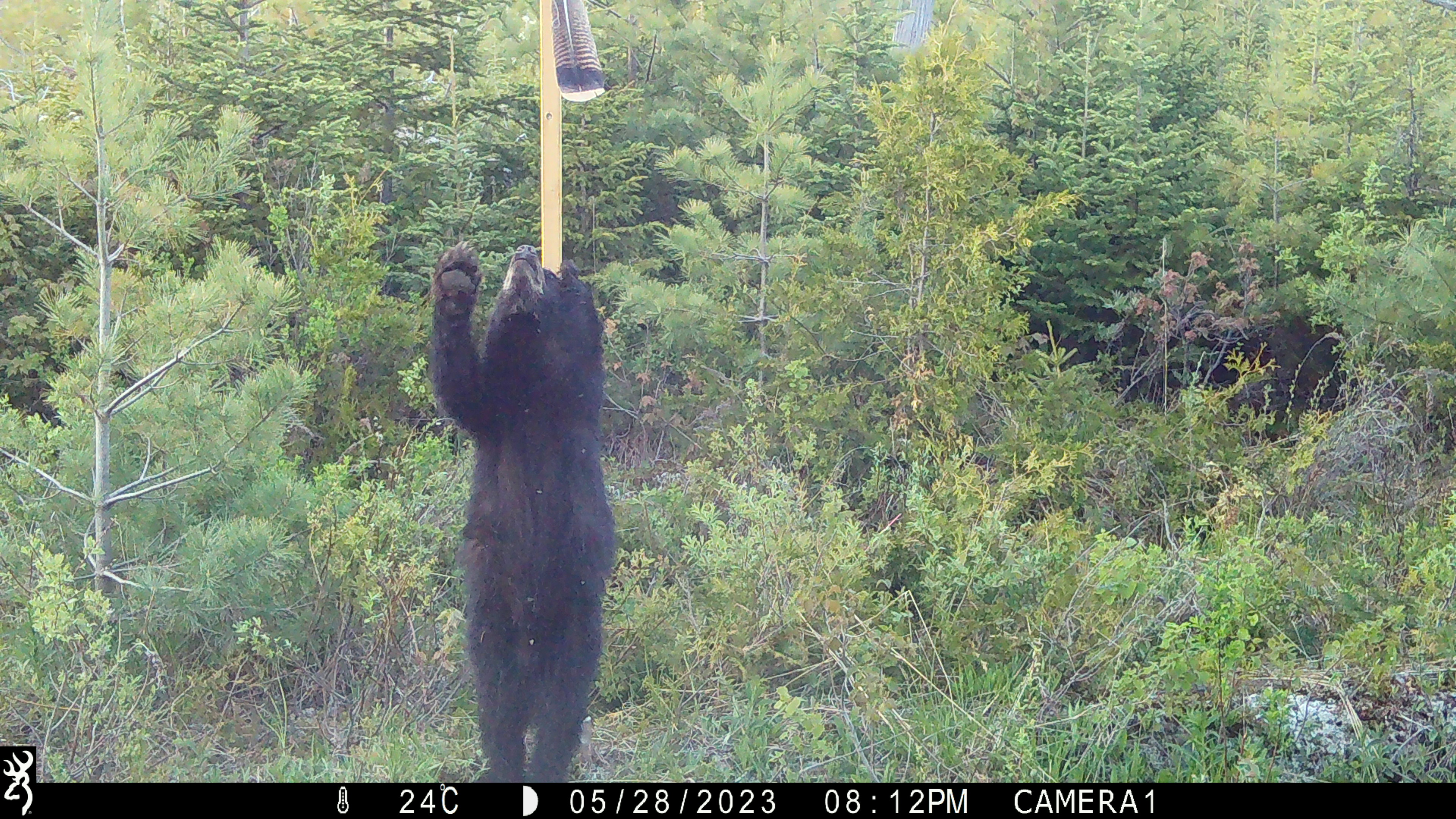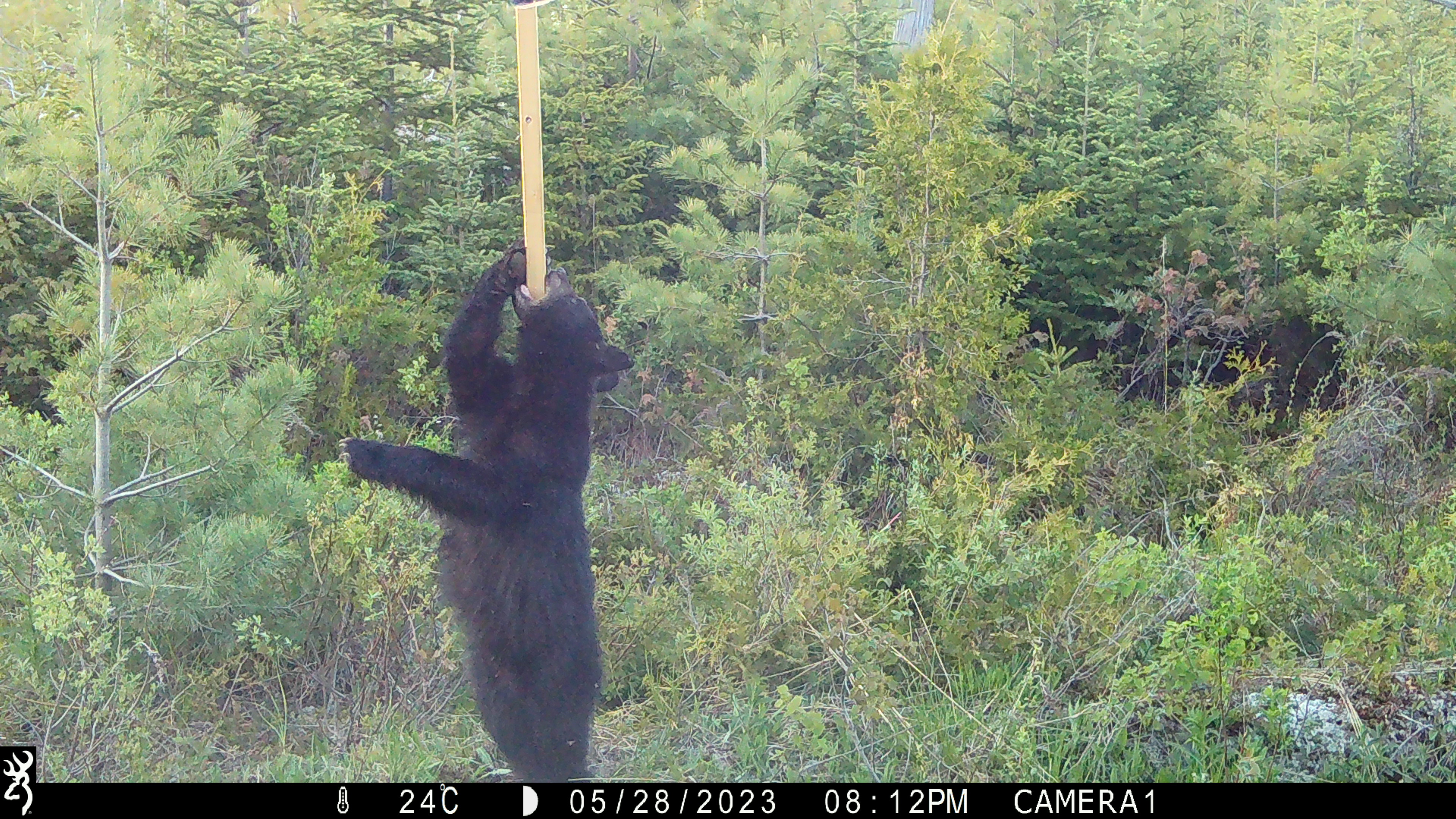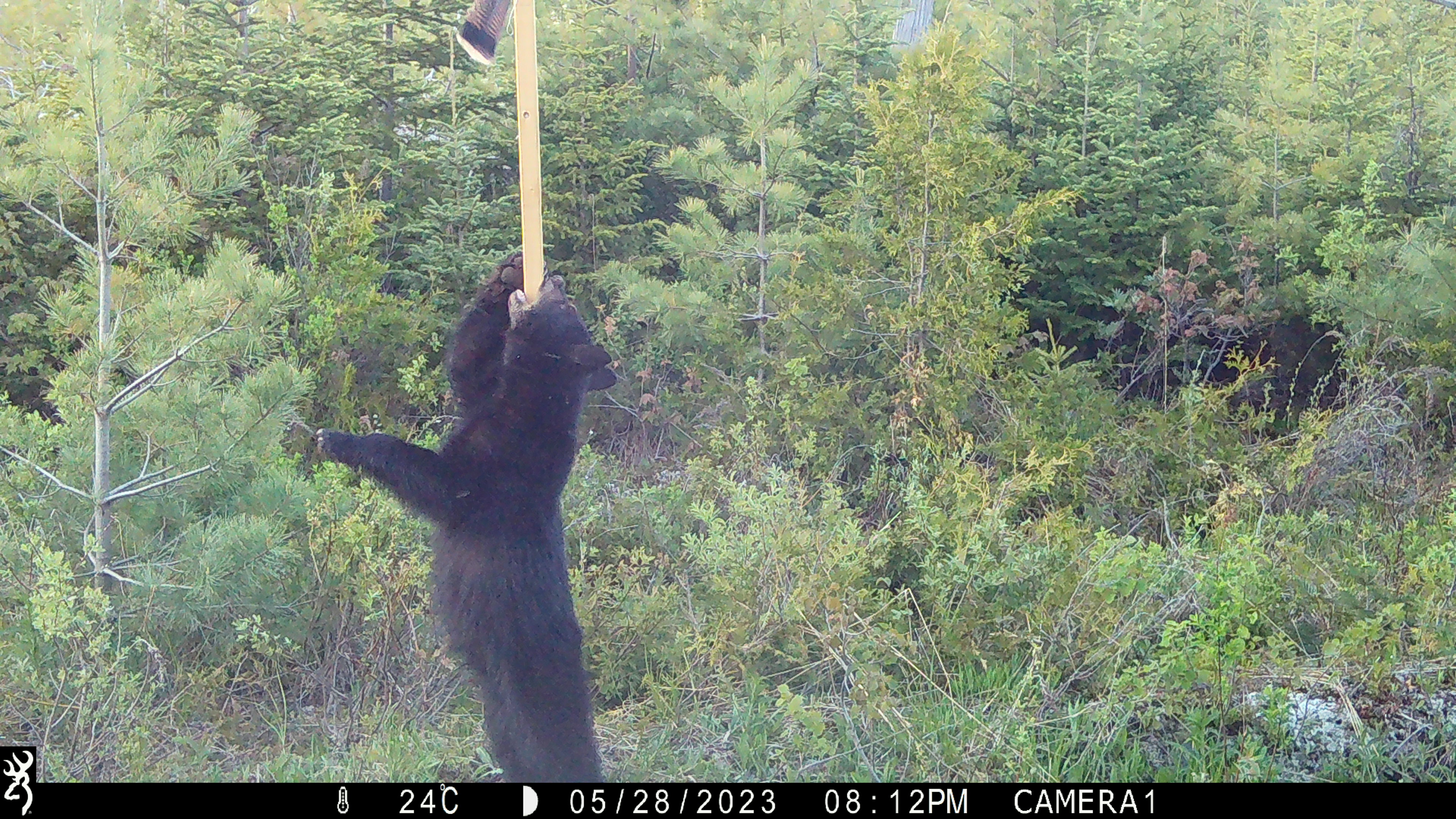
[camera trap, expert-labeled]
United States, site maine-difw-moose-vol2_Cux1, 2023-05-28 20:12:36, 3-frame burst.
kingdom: Animalia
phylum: Chordata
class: Mammalia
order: Carnivora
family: Ursidae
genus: Ursus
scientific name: Ursus americanus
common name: black bear